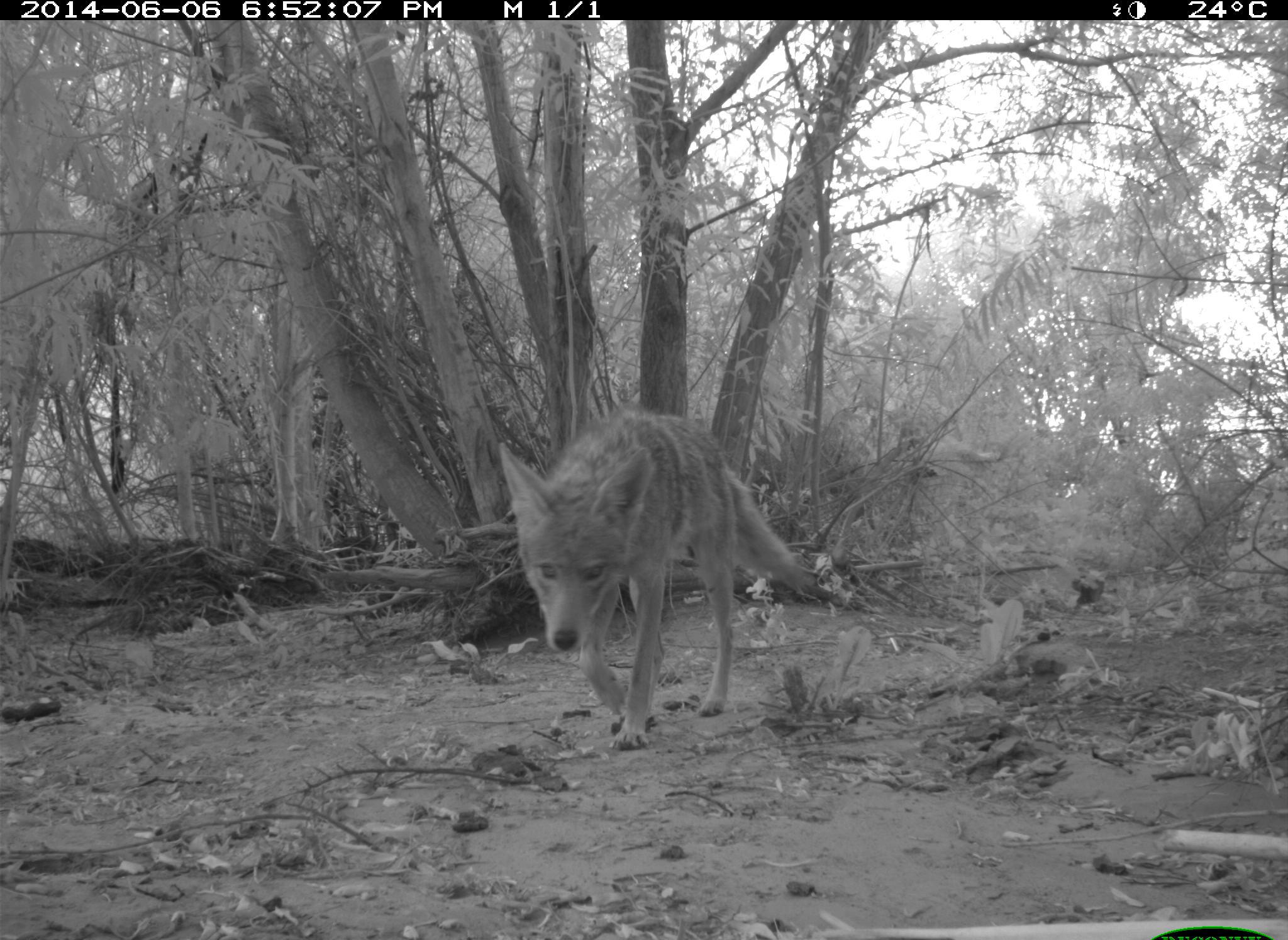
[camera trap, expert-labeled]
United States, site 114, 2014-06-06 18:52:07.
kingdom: Animalia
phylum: Chordata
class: Mammalia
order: Carnivora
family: Canidae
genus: Canis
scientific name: Canis latrans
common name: coyote